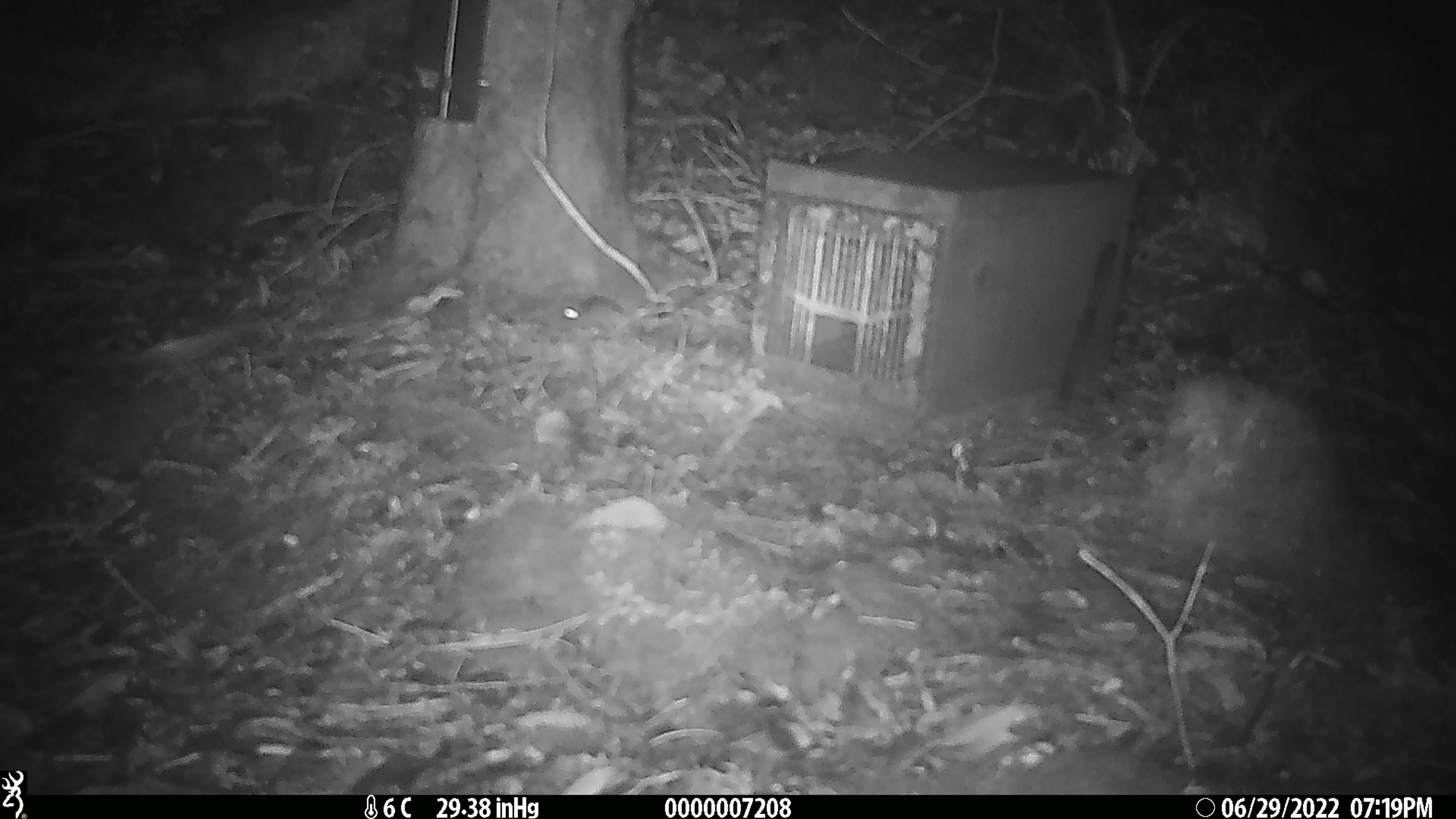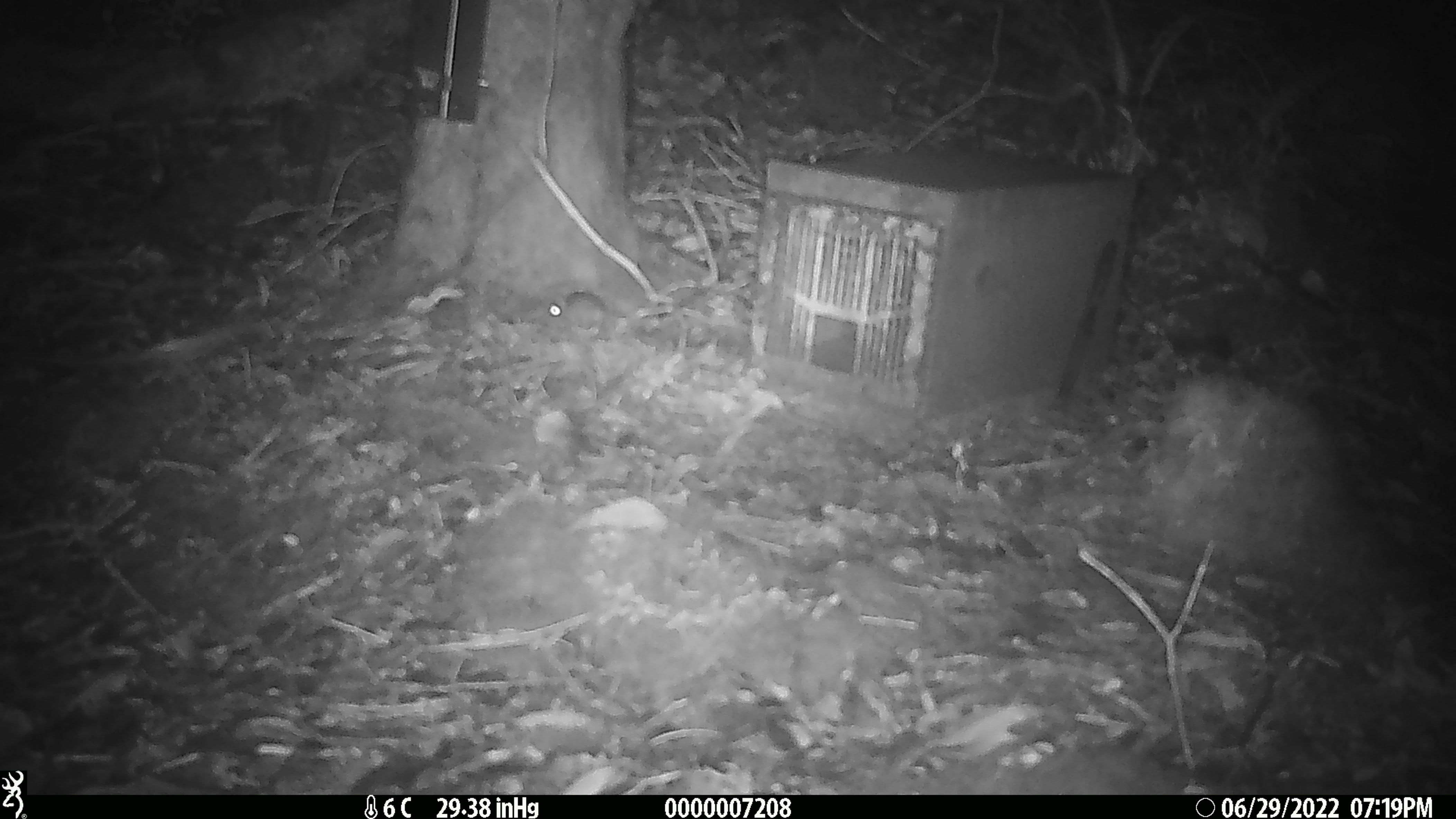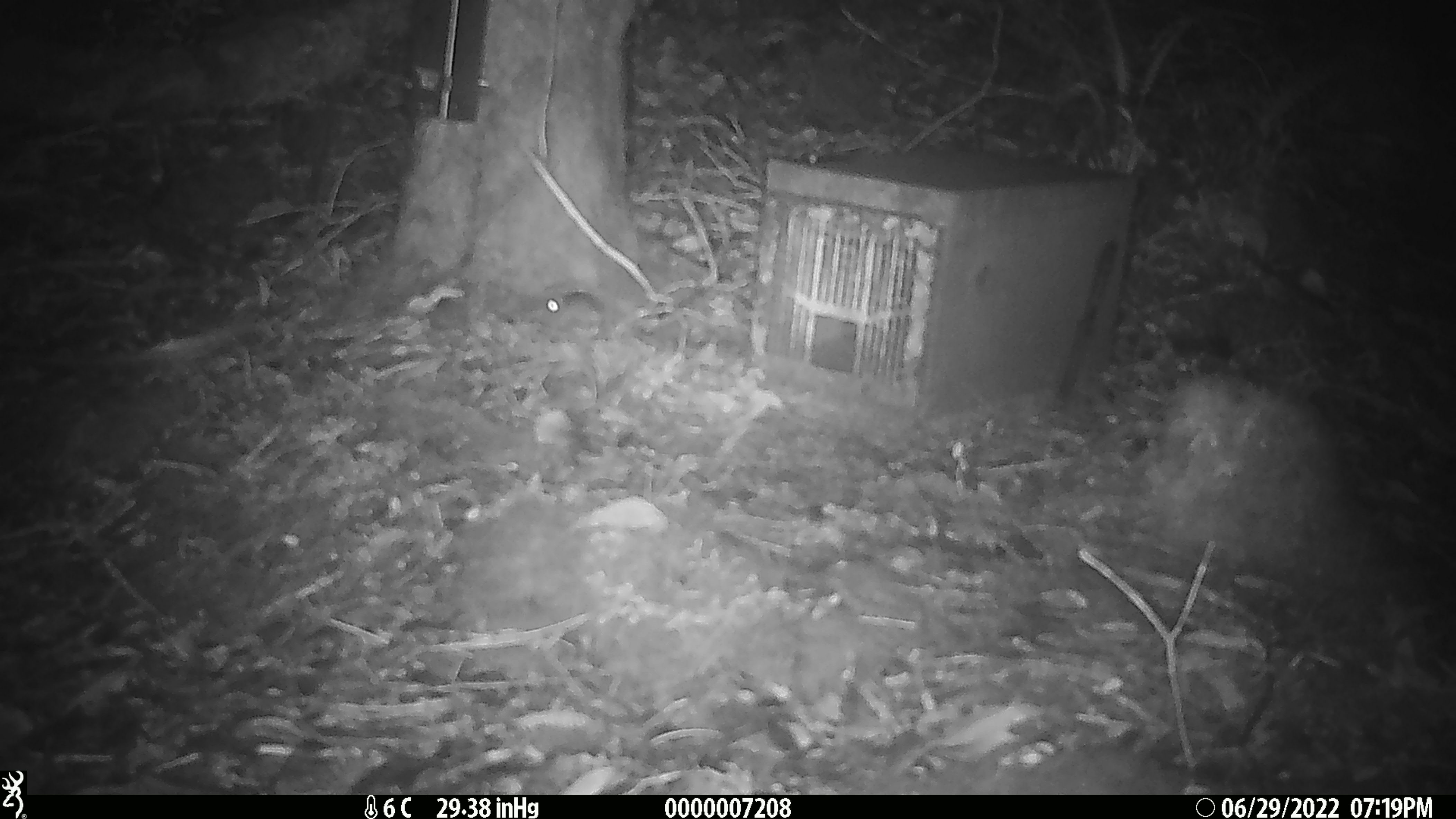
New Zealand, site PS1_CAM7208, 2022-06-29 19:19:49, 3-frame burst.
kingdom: Animalia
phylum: Chordata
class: Mammalia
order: Rodentia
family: Muridae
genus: Mus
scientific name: Mus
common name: mouse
Mouse (Mus).